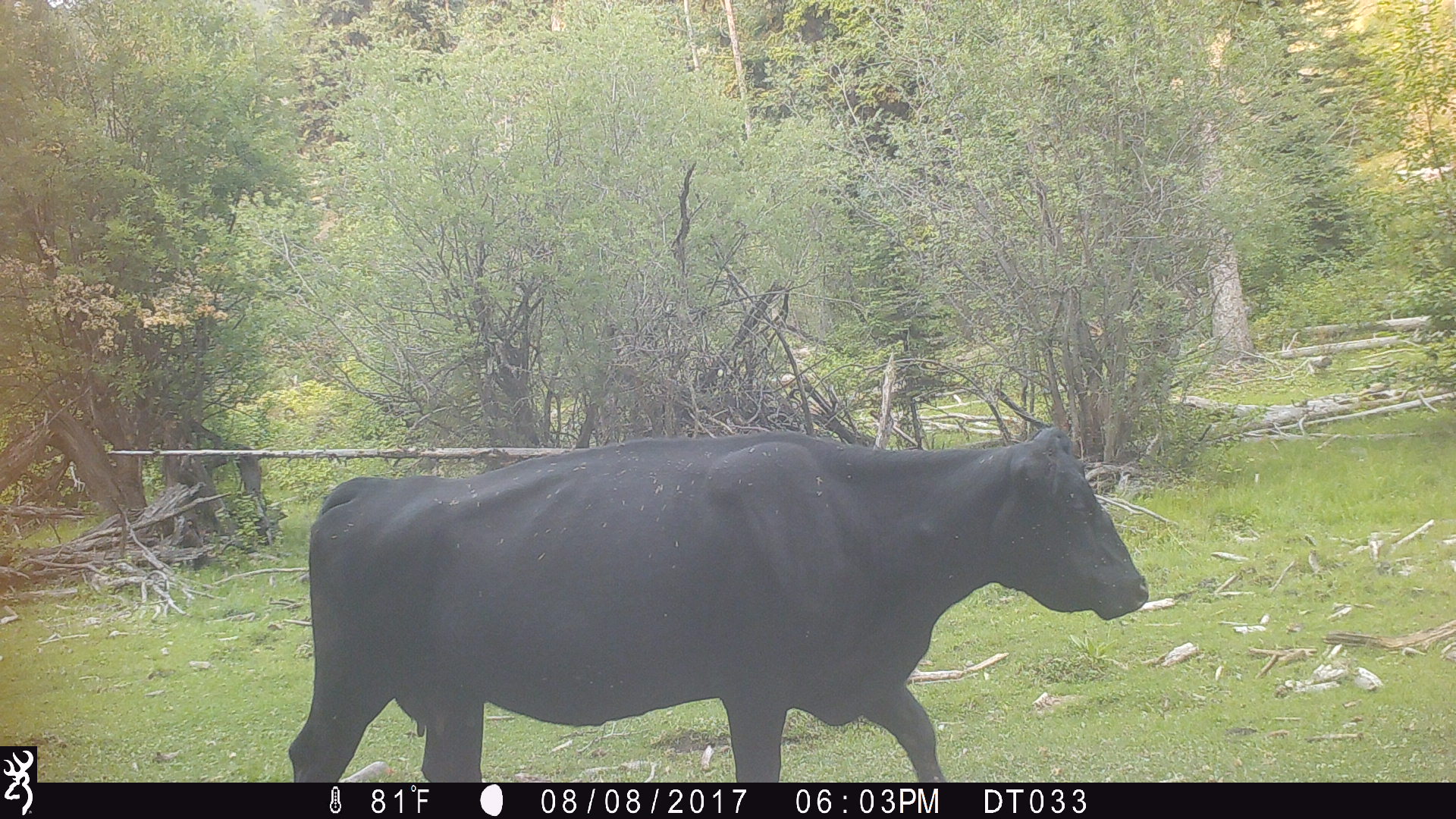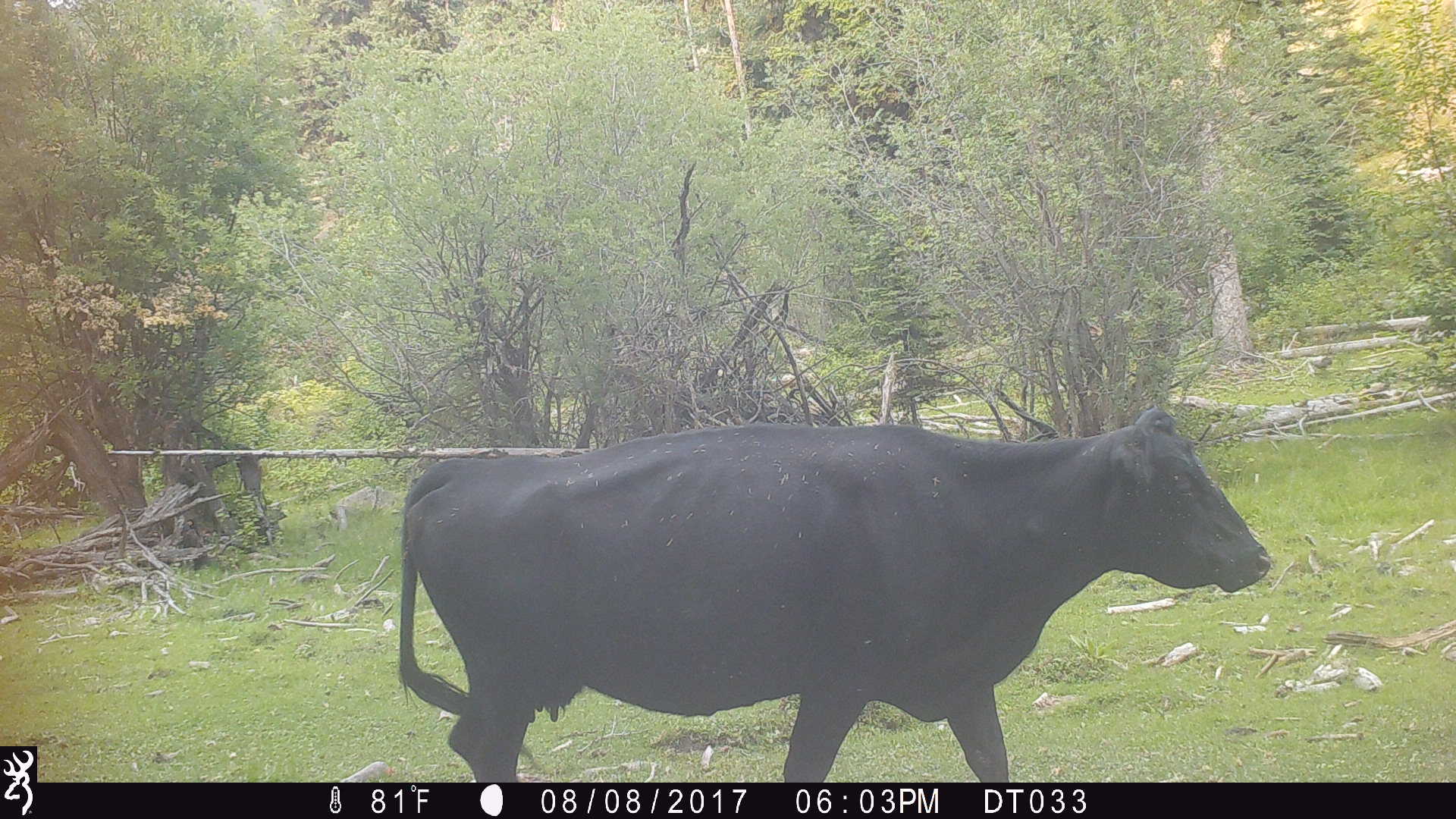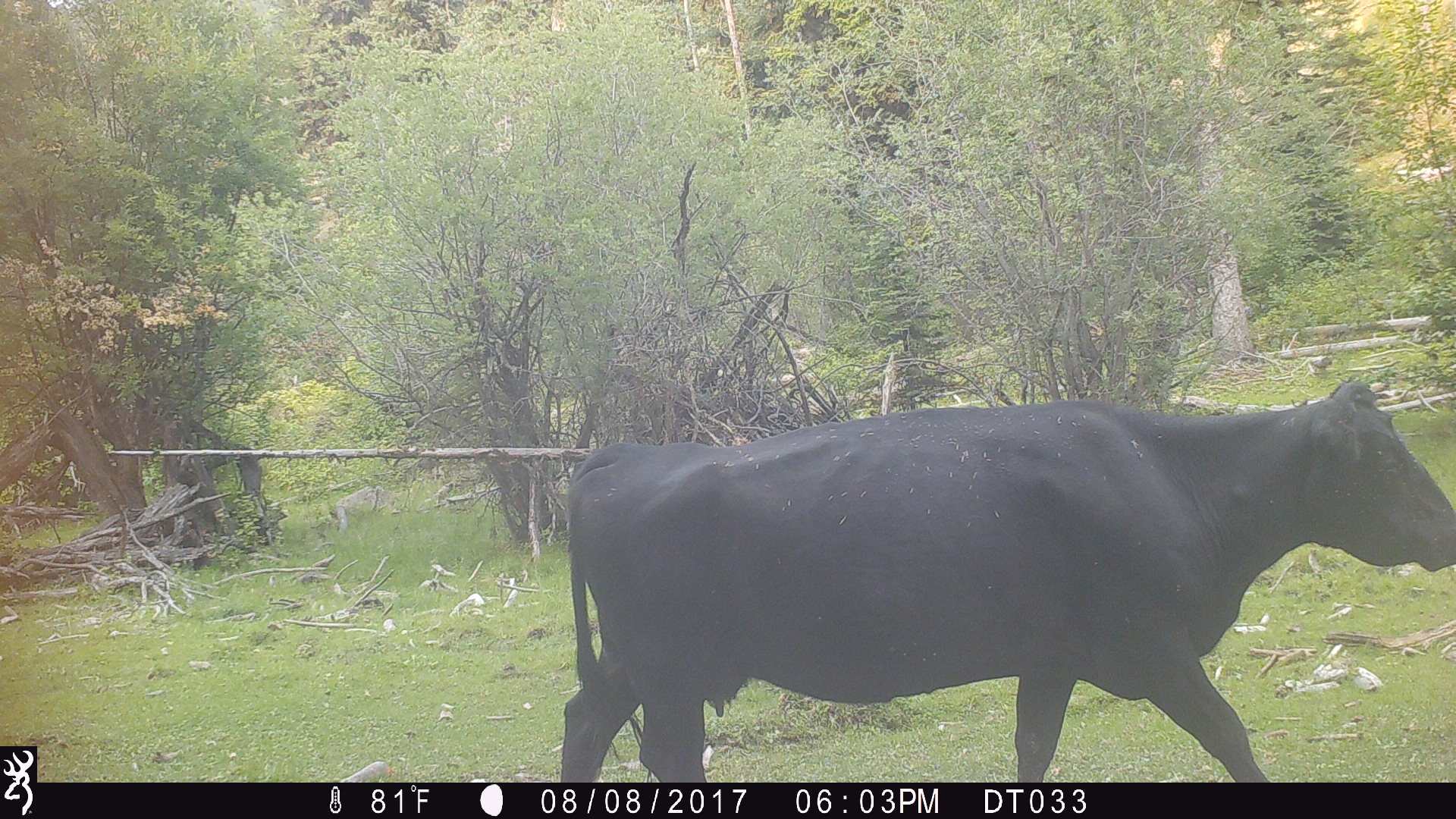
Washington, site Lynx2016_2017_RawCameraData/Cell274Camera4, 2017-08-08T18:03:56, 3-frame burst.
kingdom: Animalia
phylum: Chordata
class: Mammalia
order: Artiodactyla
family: Bovidae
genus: Bos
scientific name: Bos taurus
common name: domestic cattle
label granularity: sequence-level